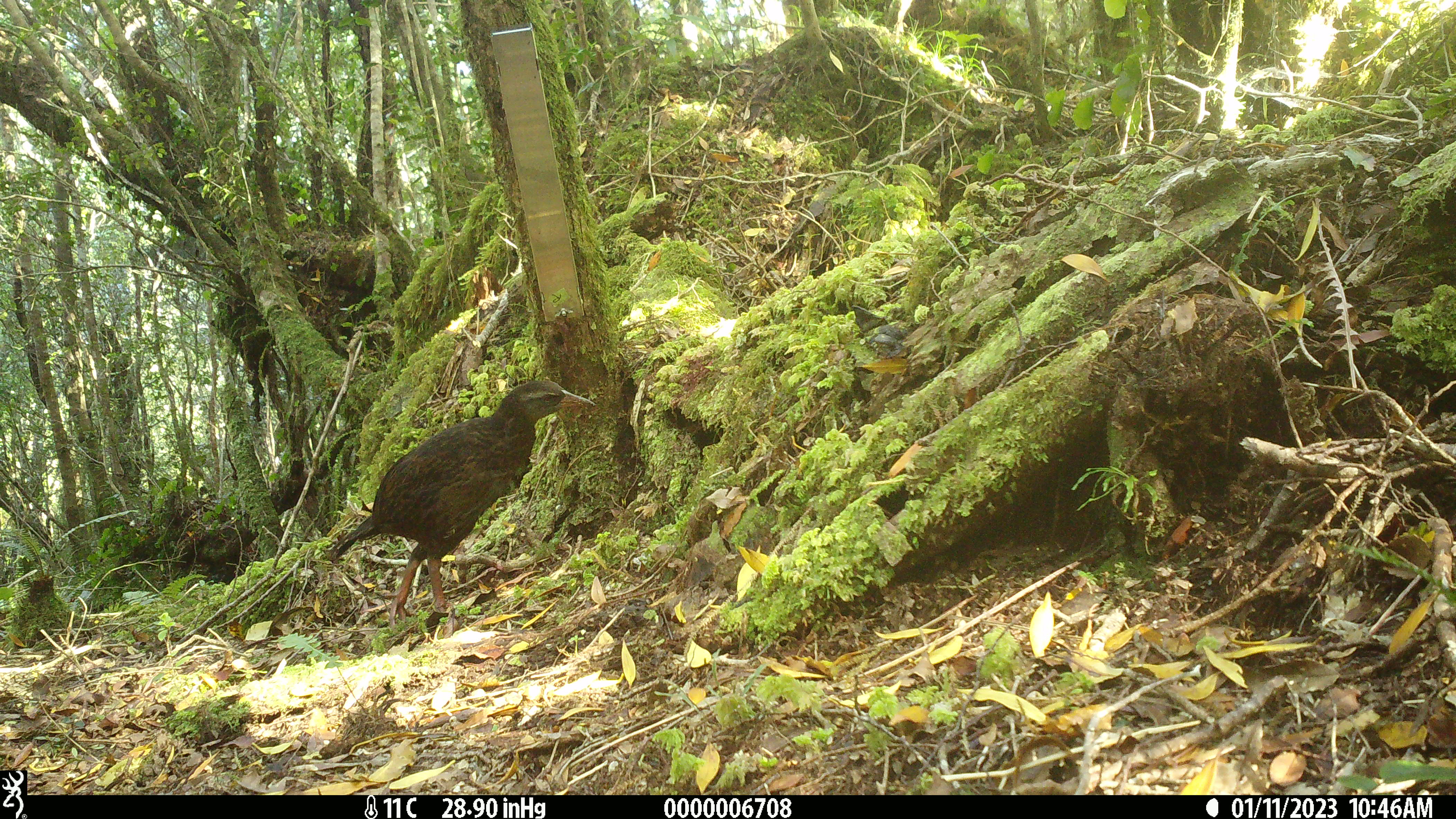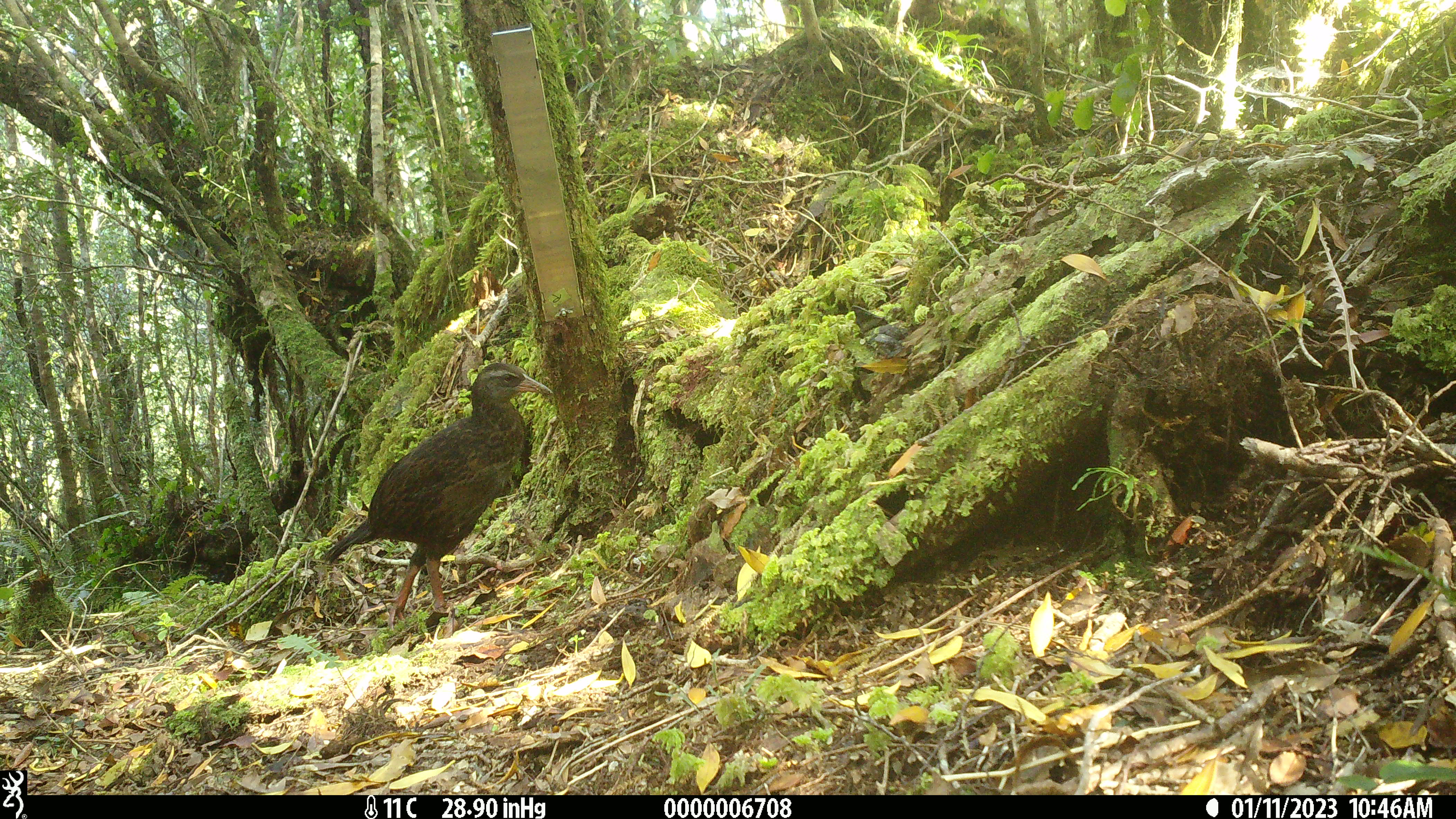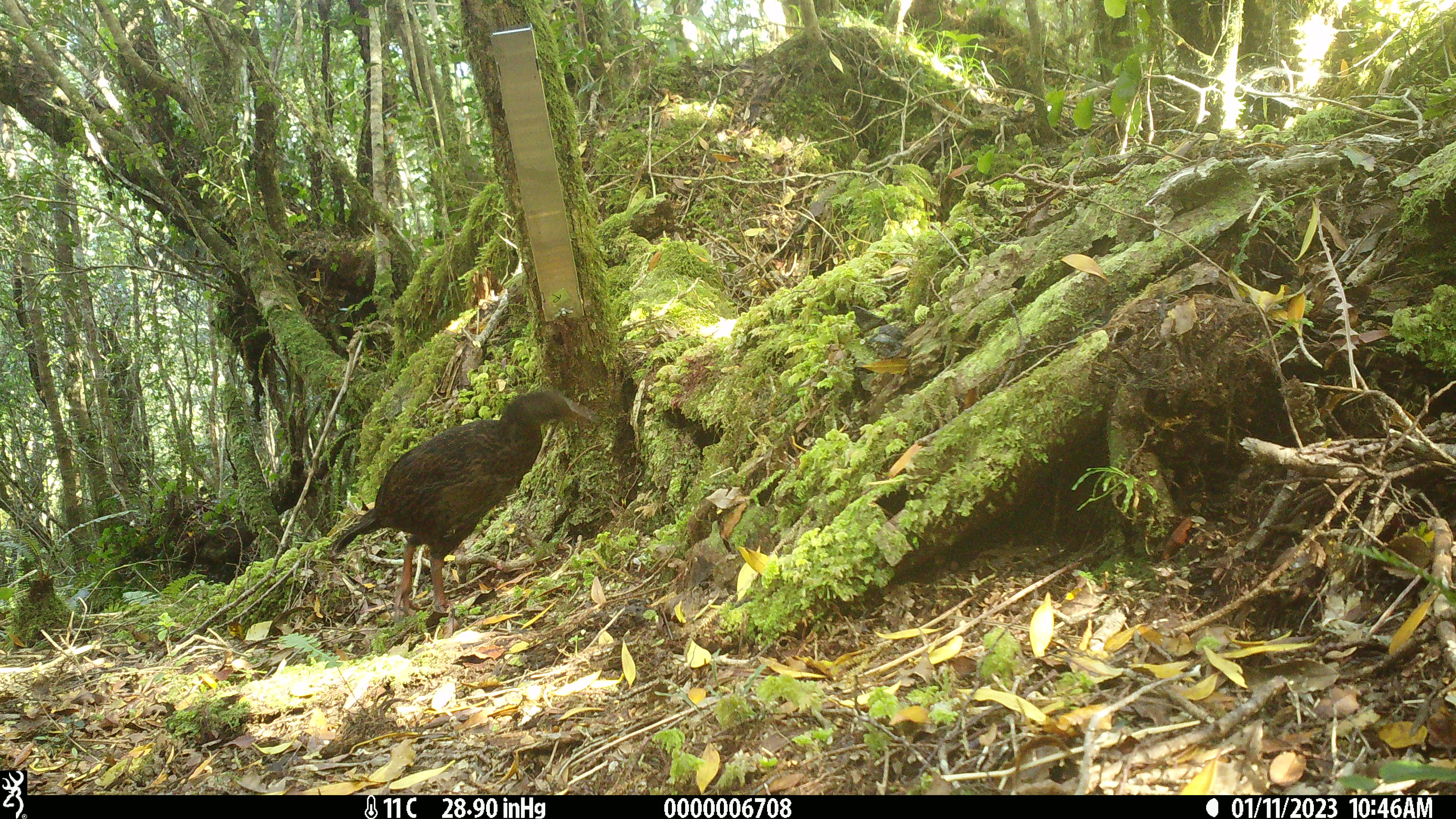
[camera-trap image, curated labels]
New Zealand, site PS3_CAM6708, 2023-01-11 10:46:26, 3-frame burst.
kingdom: Animalia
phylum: Chordata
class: Aves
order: Gruiformes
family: Rallidae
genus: Gallirallus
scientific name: Gallirallus australis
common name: weka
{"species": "weka (Gallirallus australis)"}